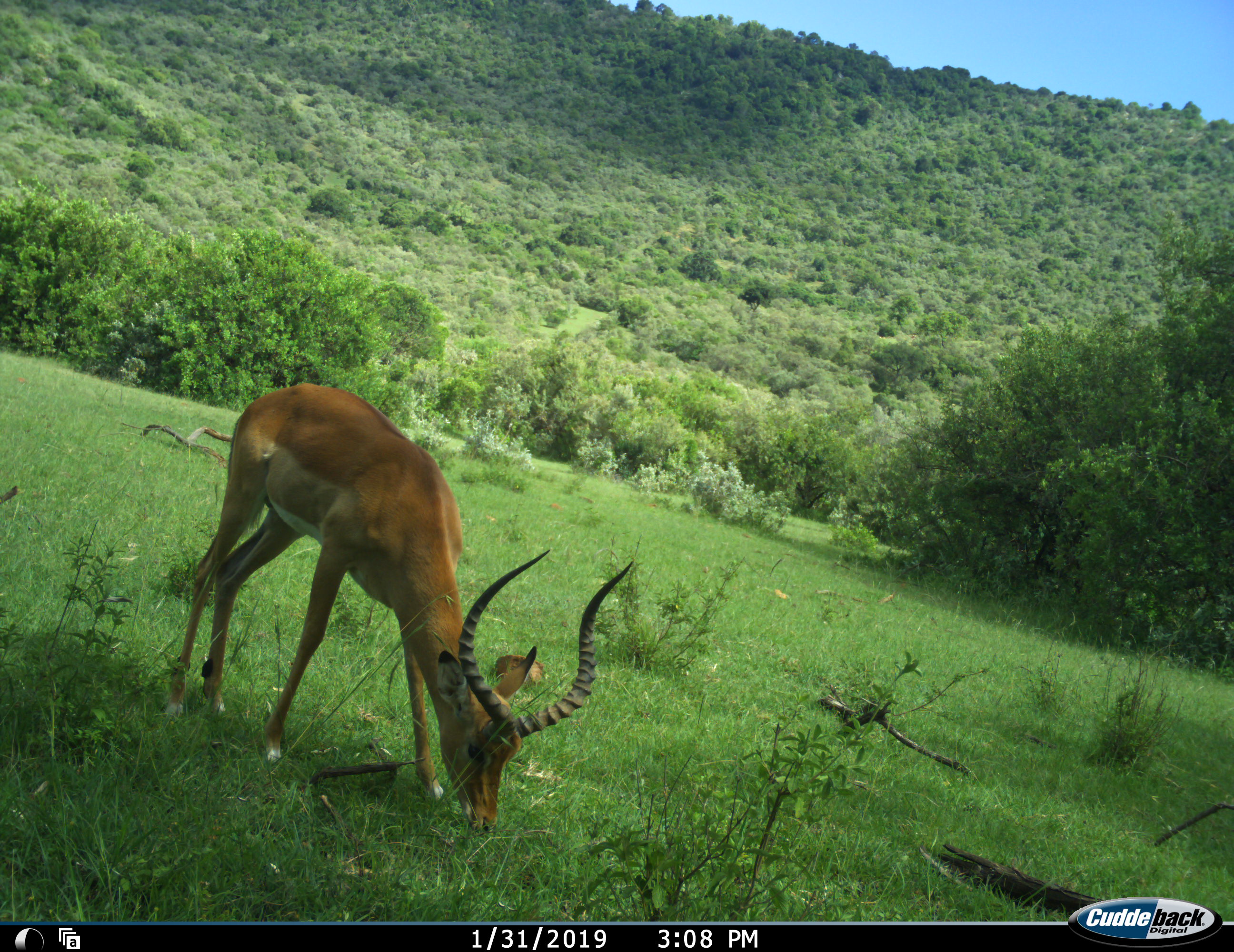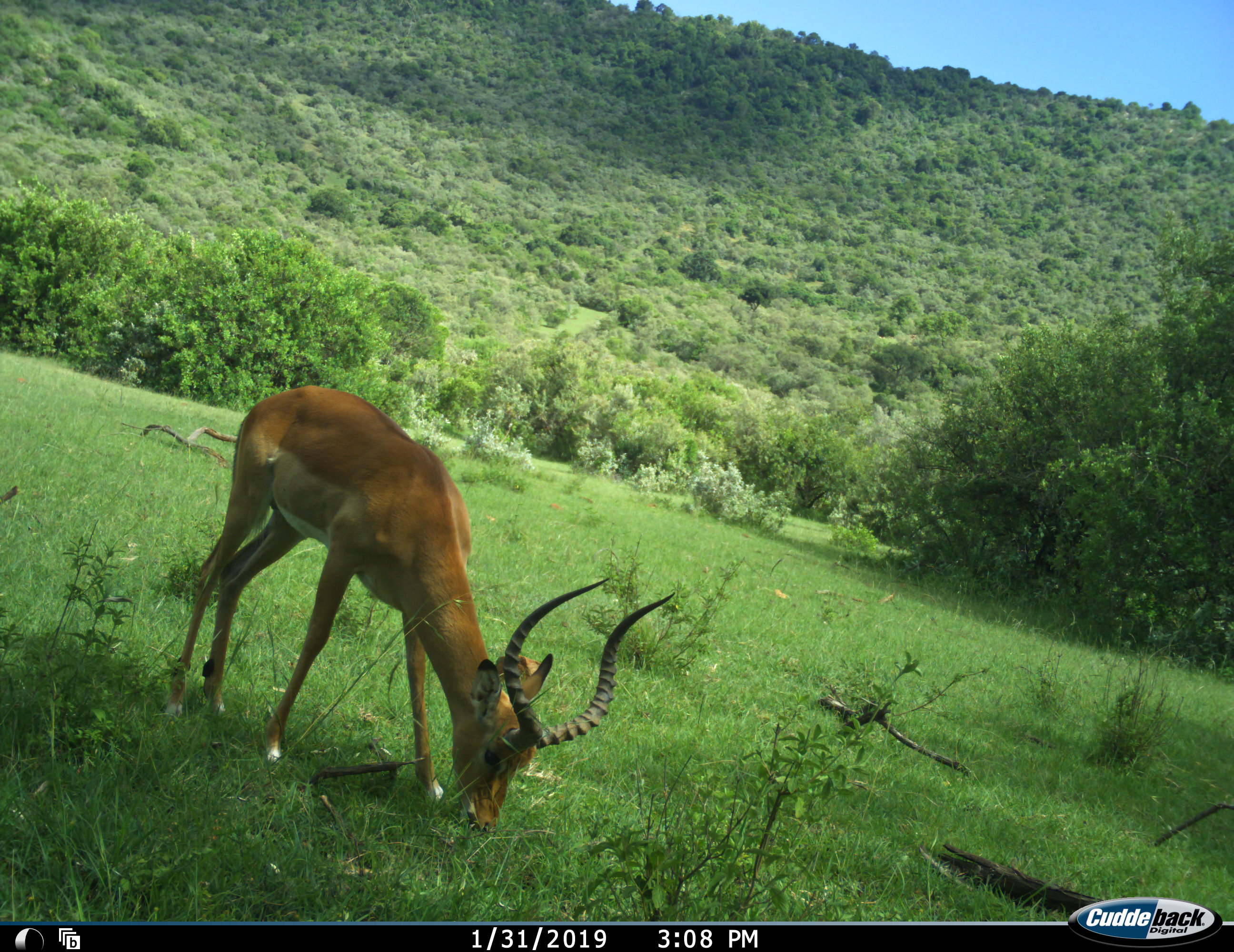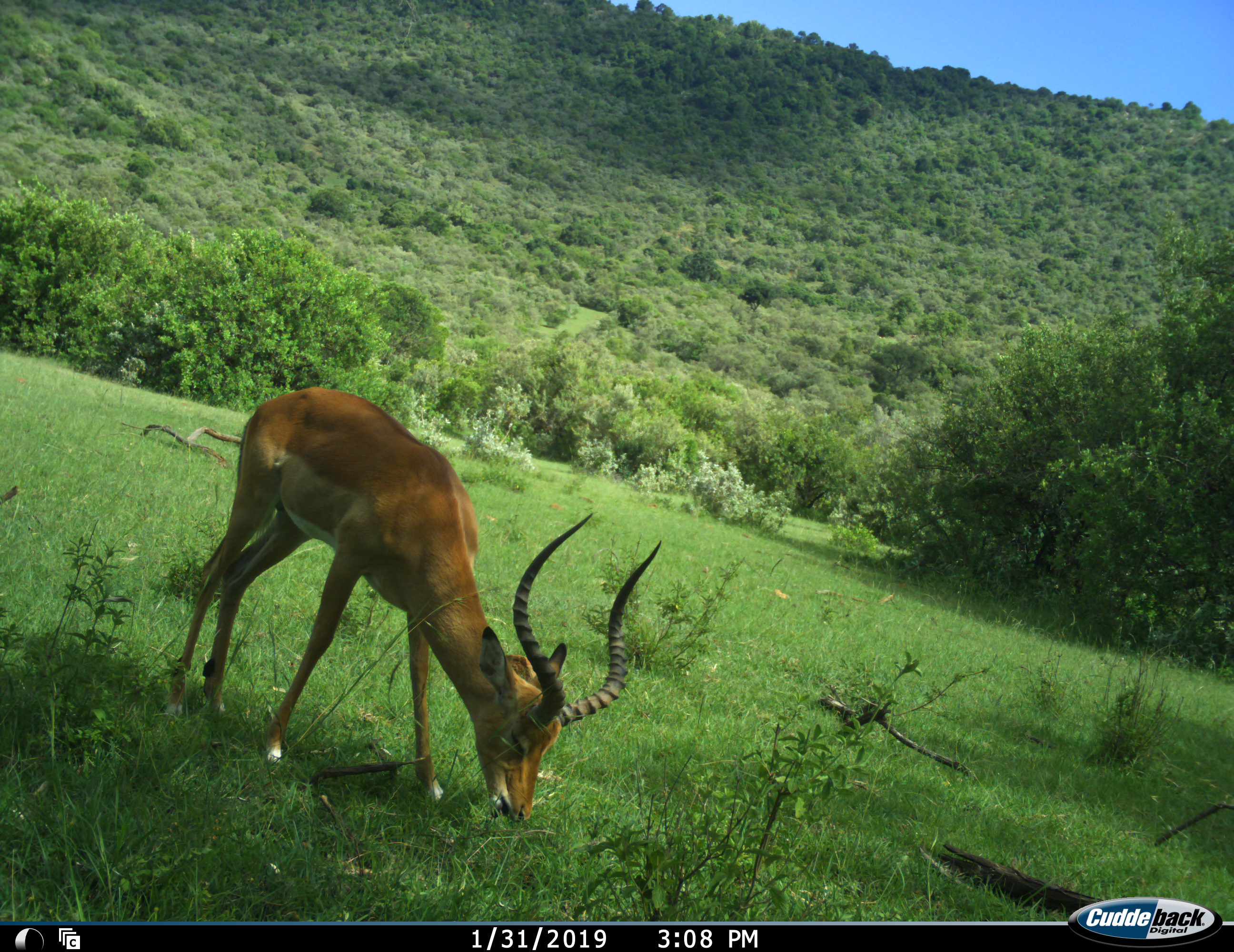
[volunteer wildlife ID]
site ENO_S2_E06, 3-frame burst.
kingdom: Animalia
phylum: Chordata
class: Mammalia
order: Artiodactyla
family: Bovidae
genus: Aepyceros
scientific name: Aepyceros melampus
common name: impala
Impala (Aepyceros melampus), count 1. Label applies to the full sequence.